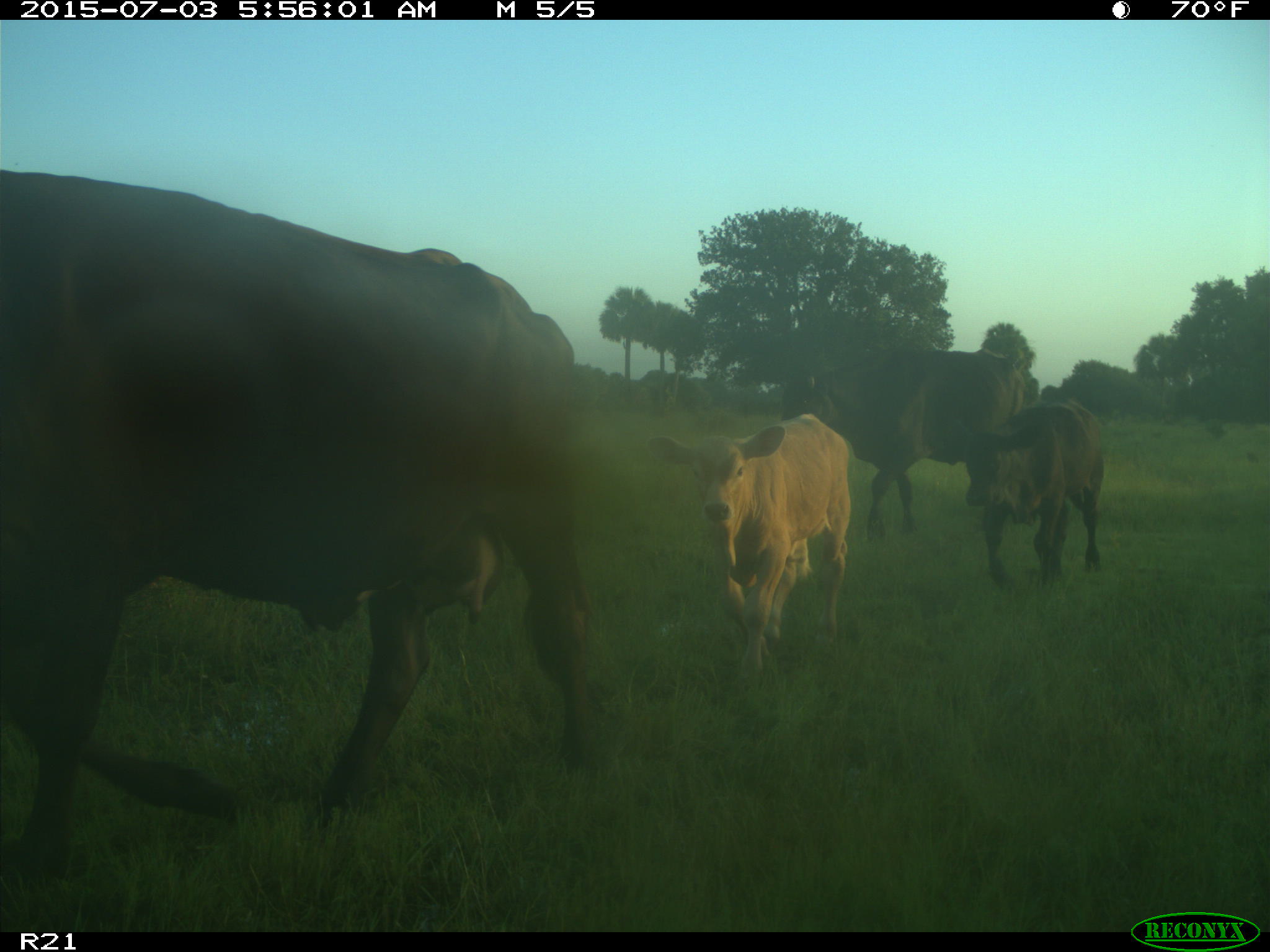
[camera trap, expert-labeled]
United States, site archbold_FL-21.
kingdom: Animalia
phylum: Chordata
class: Mammalia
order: Artiodactyla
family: Bovidae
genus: Bos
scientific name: Bos taurus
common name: domestic cow